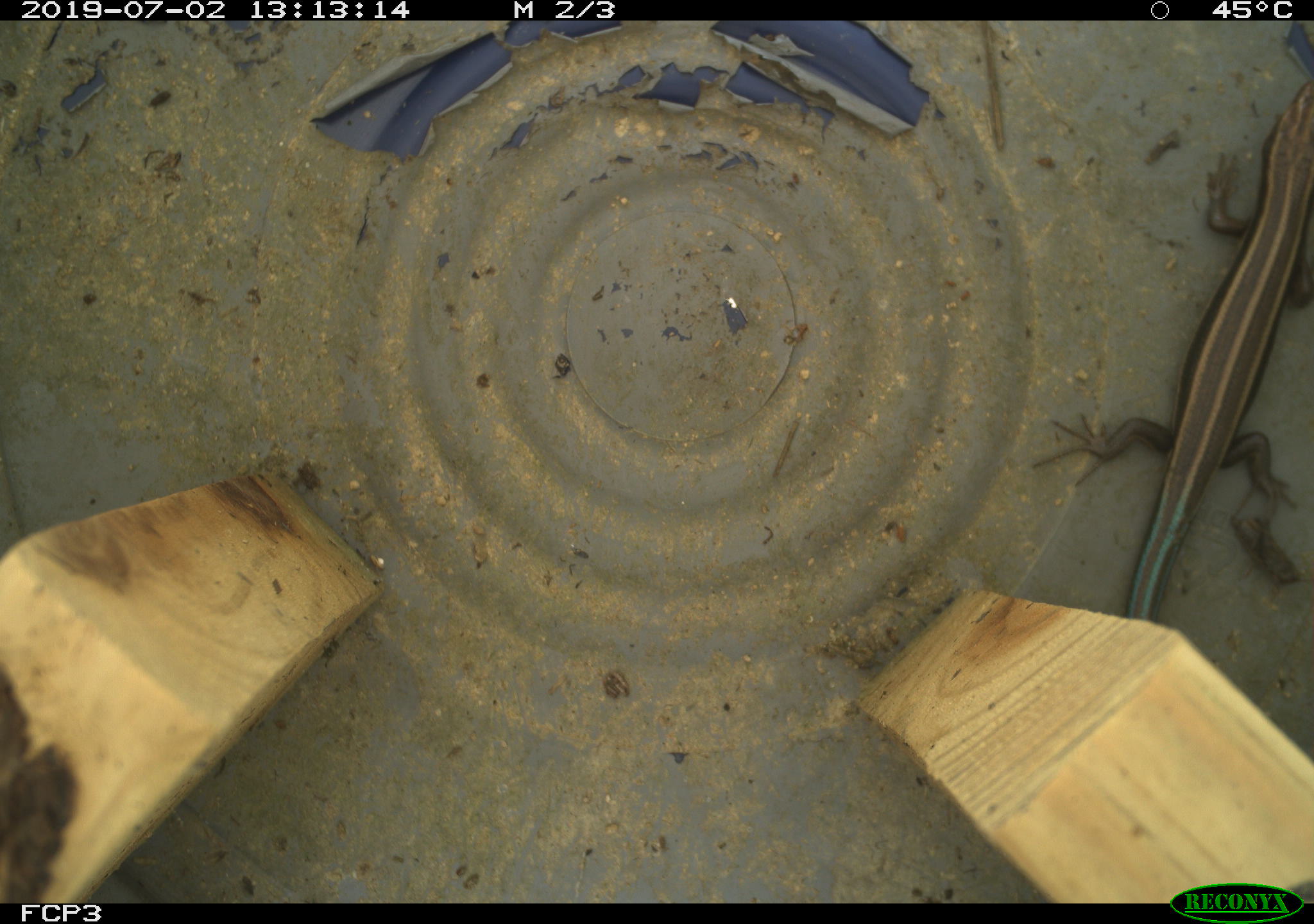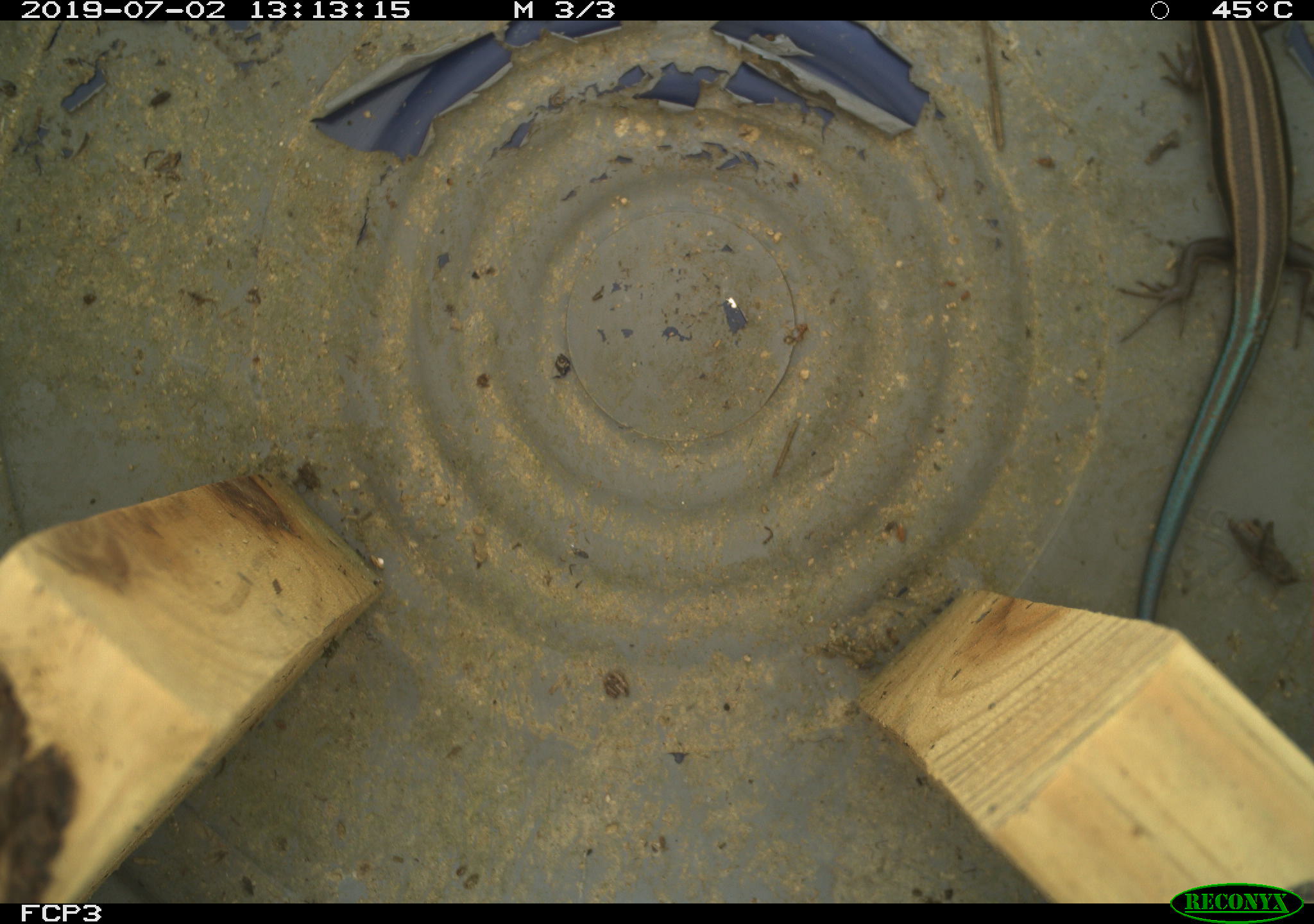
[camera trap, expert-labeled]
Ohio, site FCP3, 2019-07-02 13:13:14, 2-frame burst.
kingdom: Animalia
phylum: Chordata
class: Reptilia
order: Squamata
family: Scincidae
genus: Plestiodon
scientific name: Plestiodon fasciatus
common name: common five-lined skink